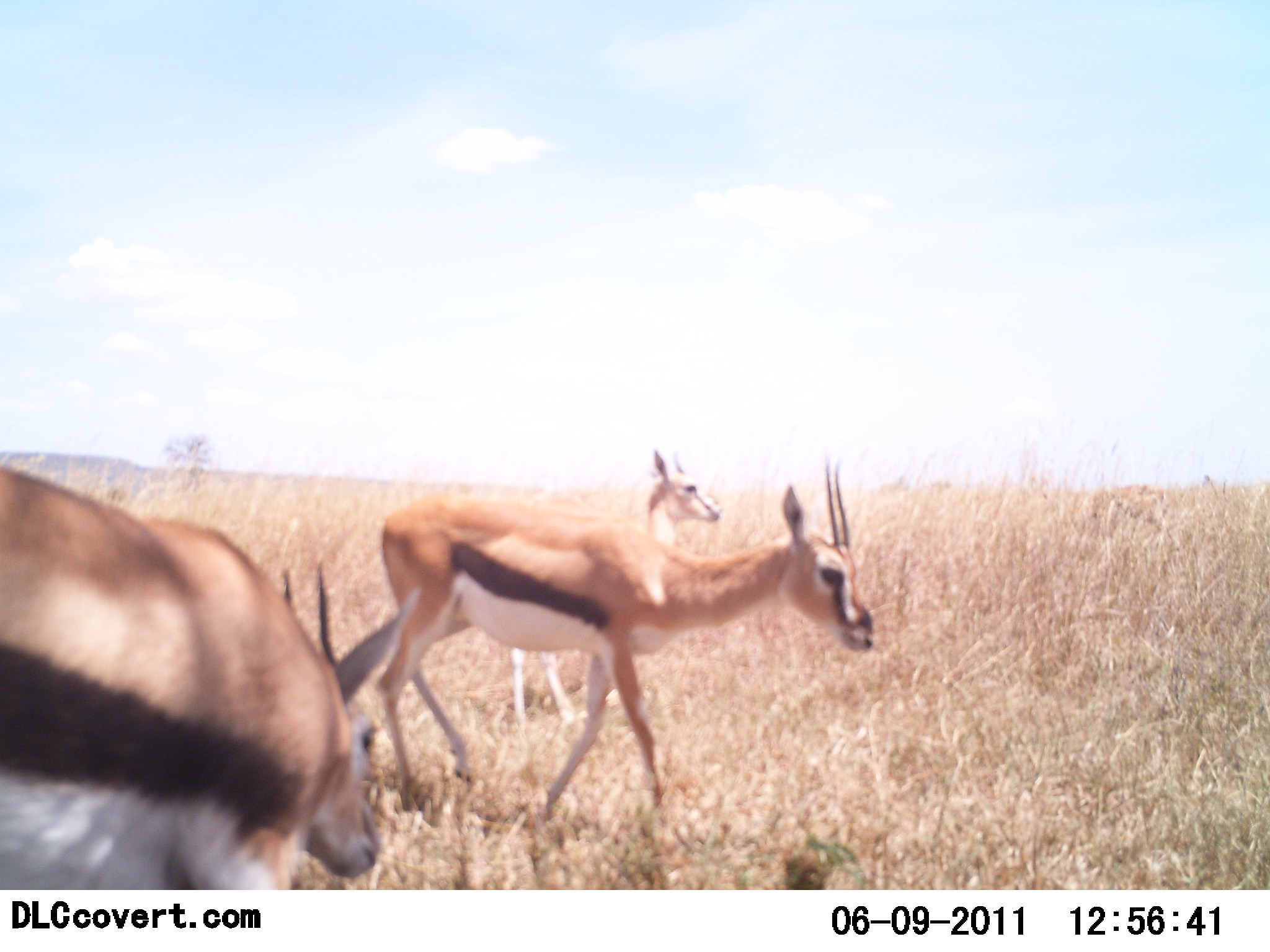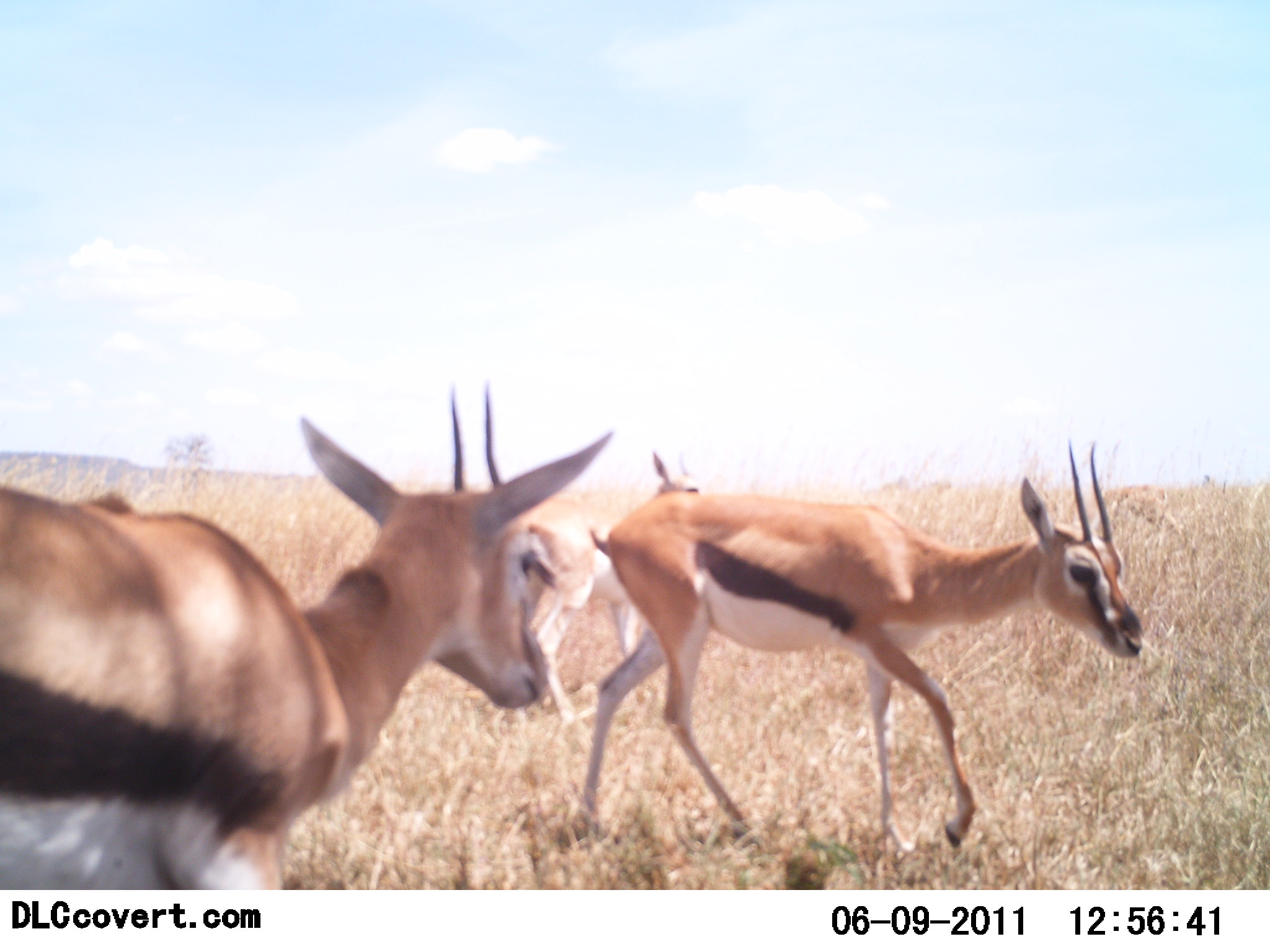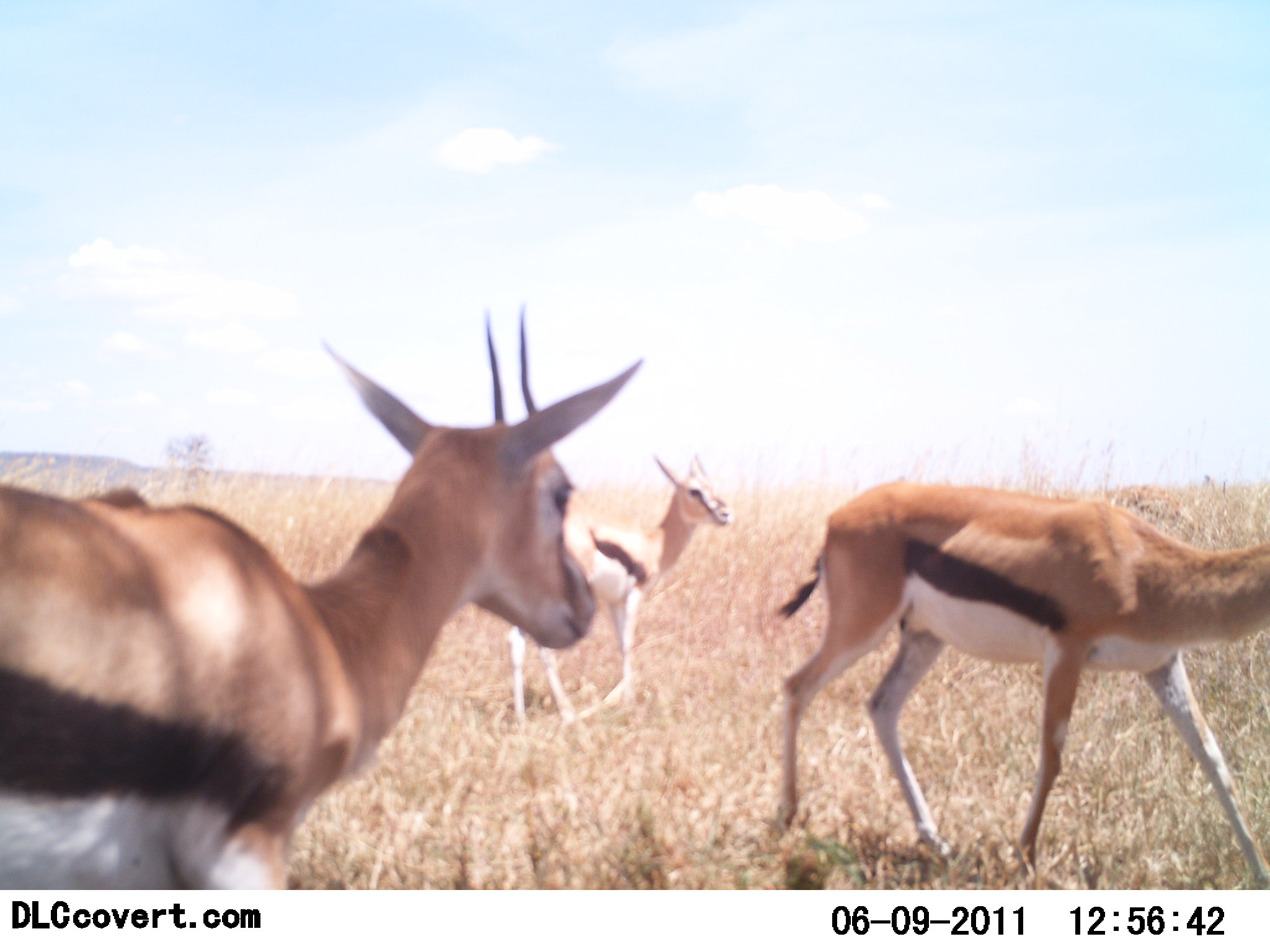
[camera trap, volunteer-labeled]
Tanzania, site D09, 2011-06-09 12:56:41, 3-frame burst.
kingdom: Animalia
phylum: Chordata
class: Mammalia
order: Artiodactyla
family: Bovidae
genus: Eudorcas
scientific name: Eudorcas thomsonii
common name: thomson's gazelle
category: gazellethomsons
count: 3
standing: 33%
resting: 0%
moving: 83%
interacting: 0%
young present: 8%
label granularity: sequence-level